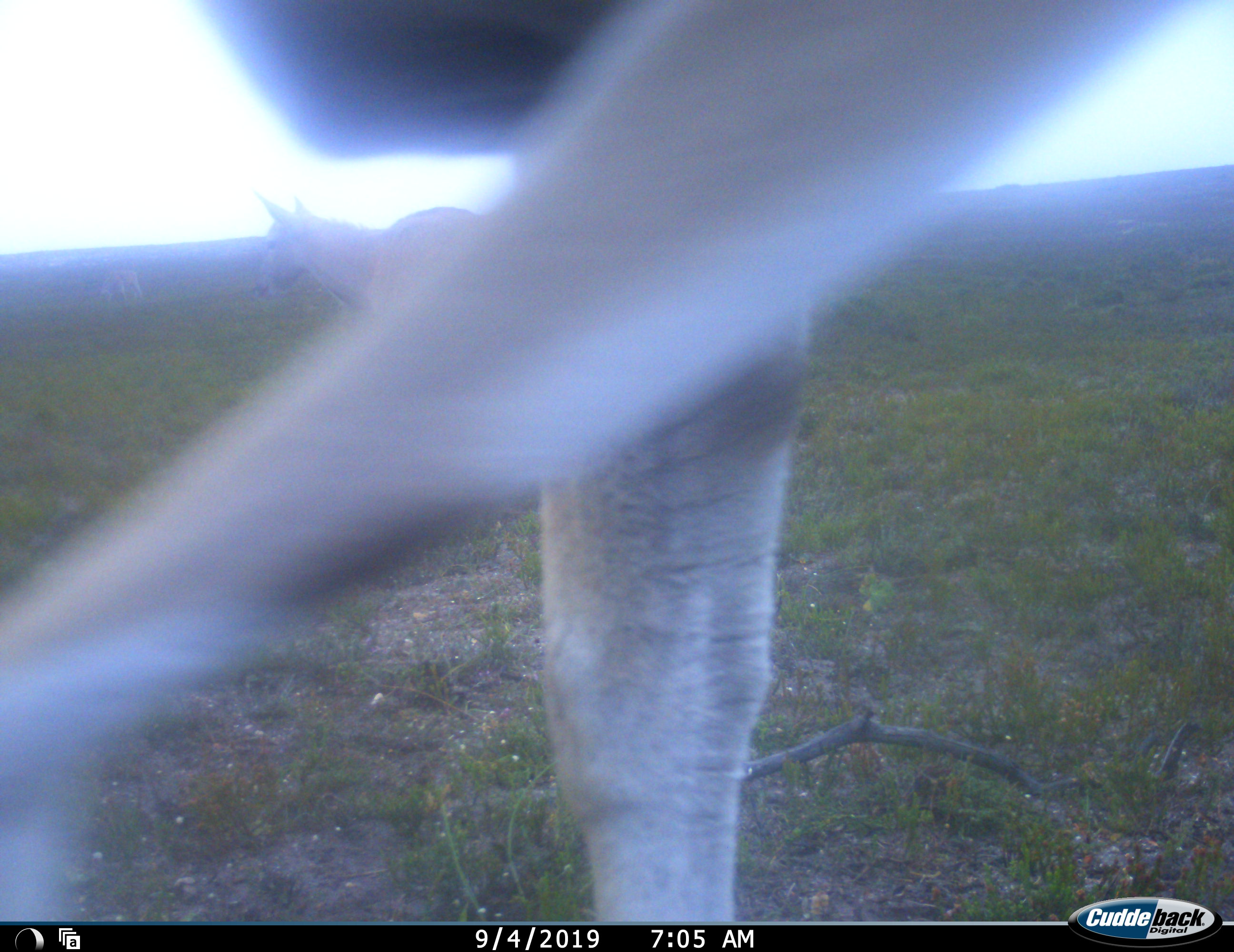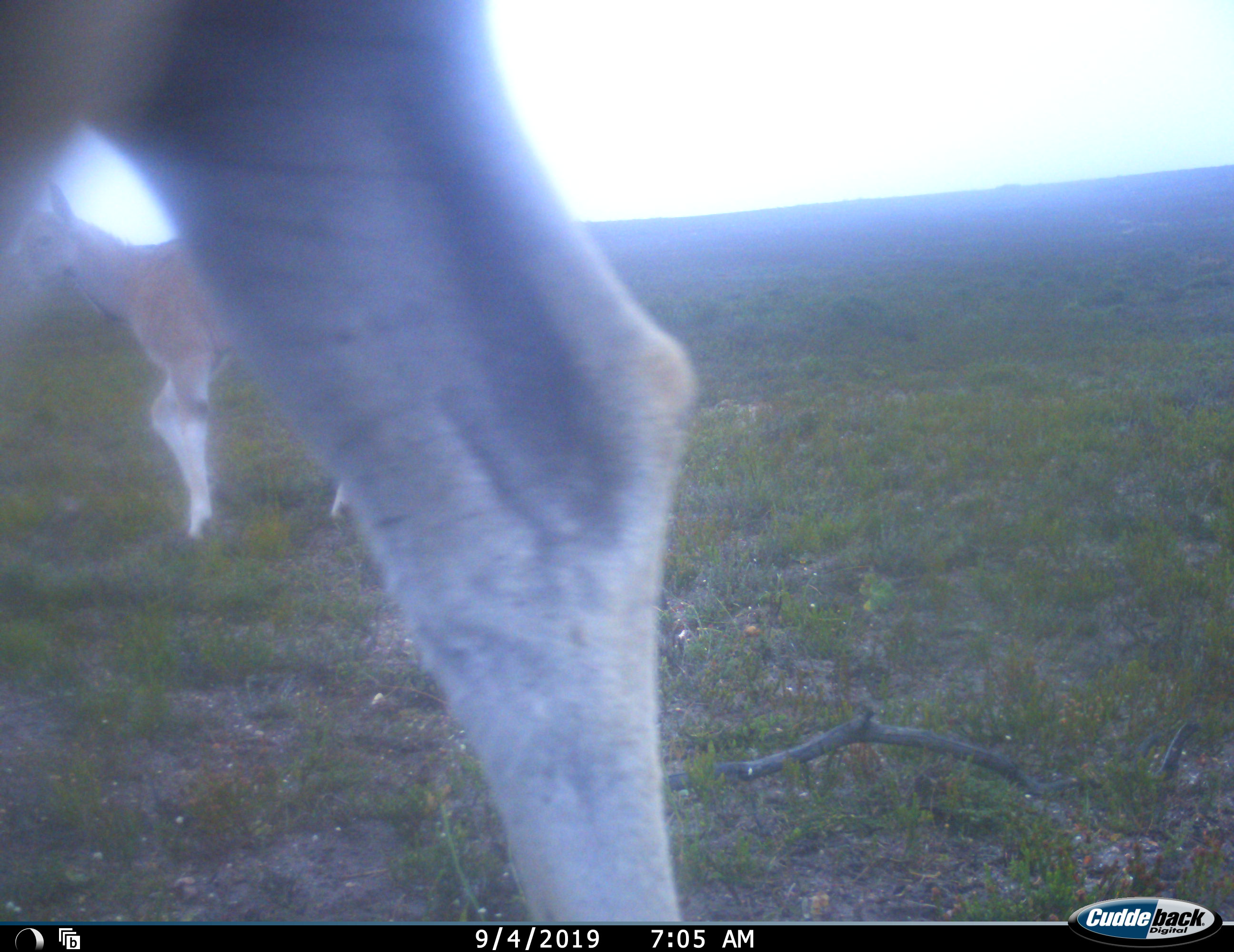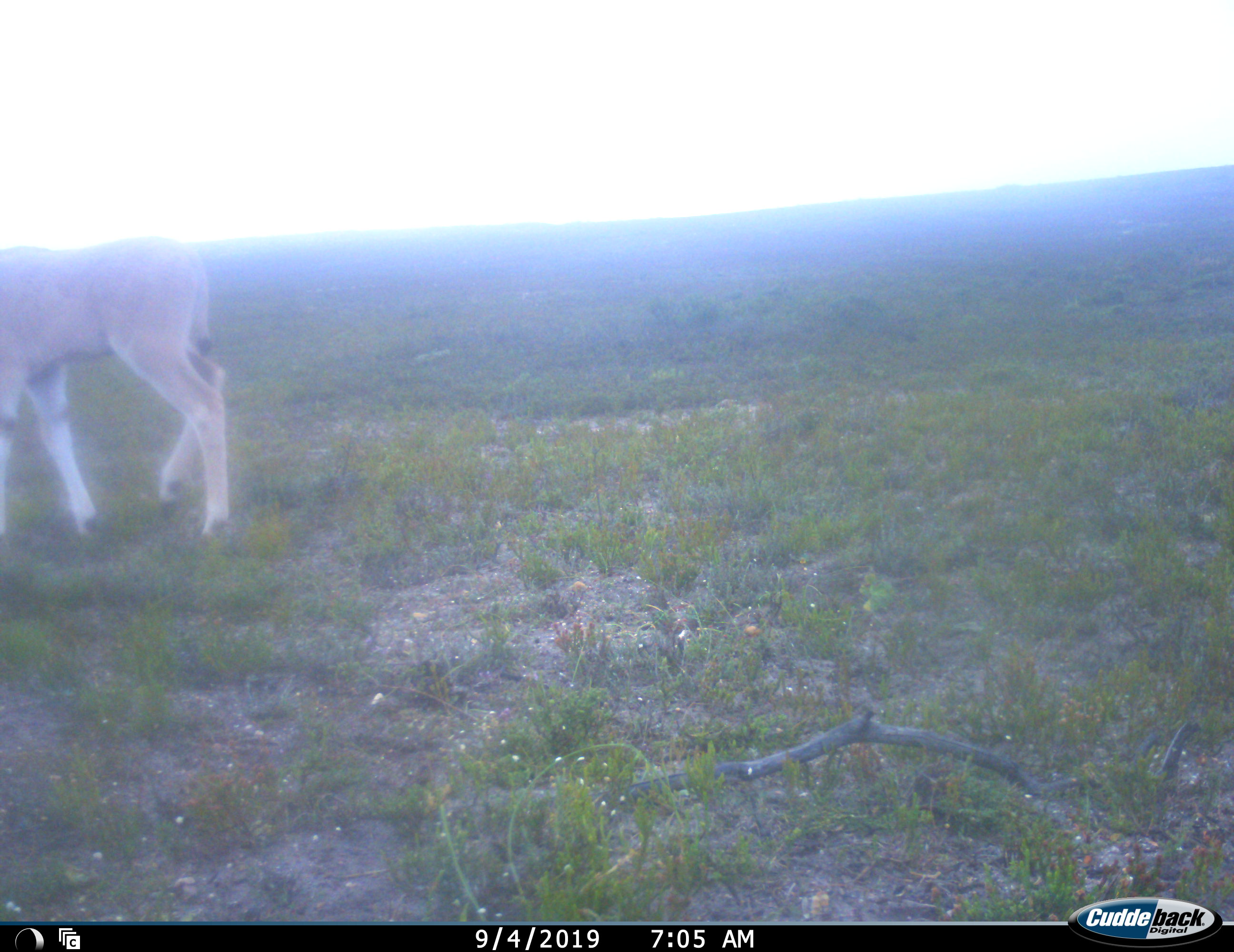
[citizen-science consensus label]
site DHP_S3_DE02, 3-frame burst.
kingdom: Animalia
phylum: Chordata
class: Mammalia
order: Artiodactyla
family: Bovidae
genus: Tragelaphus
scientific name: Tragelaphus oryx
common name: eland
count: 2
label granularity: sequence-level